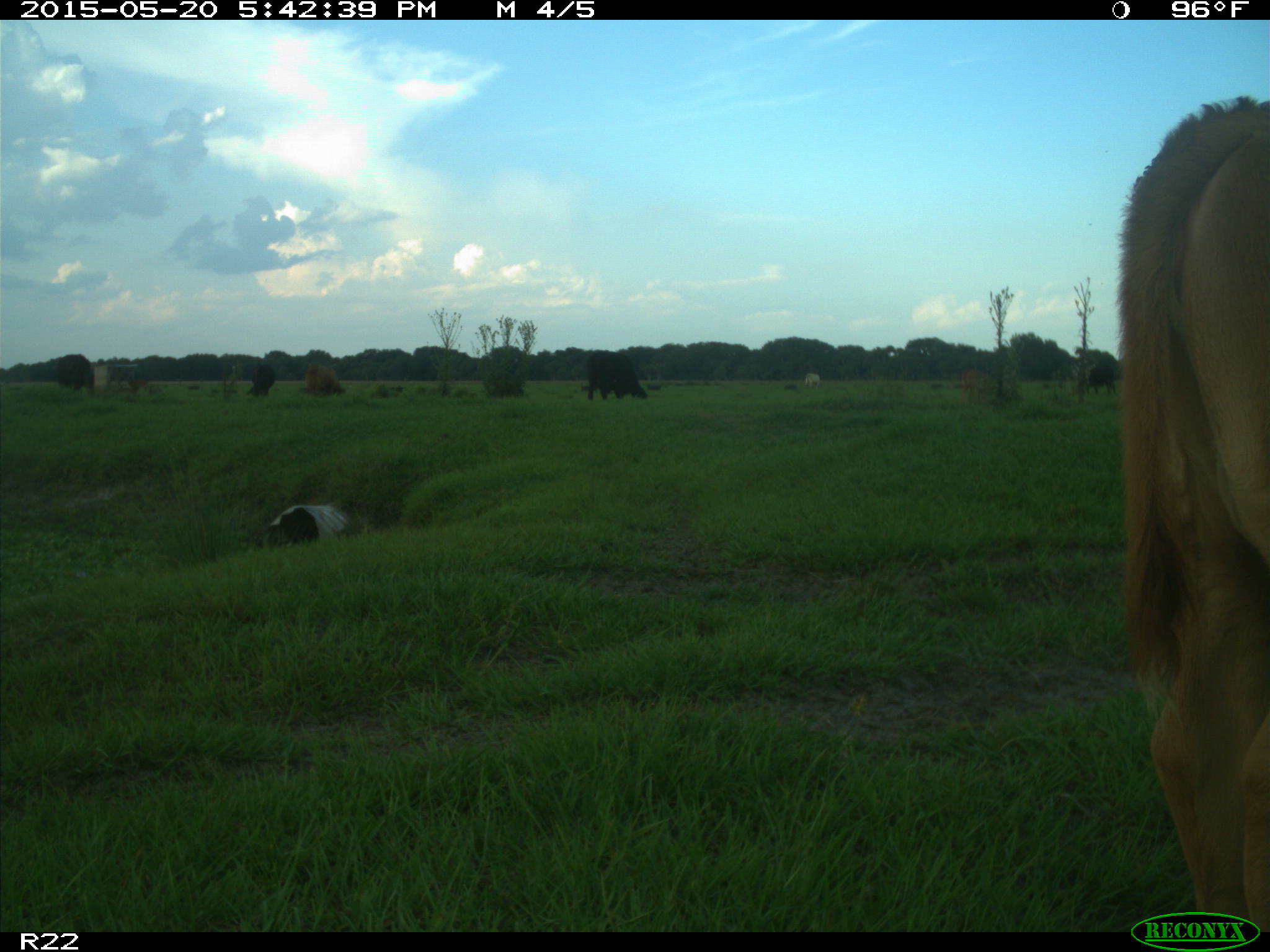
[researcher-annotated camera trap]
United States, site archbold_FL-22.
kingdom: Animalia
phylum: Chordata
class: Mammalia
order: Artiodactyla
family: Bovidae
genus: Bos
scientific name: Bos taurus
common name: domestic cow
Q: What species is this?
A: Bos taurus (domestic cow).